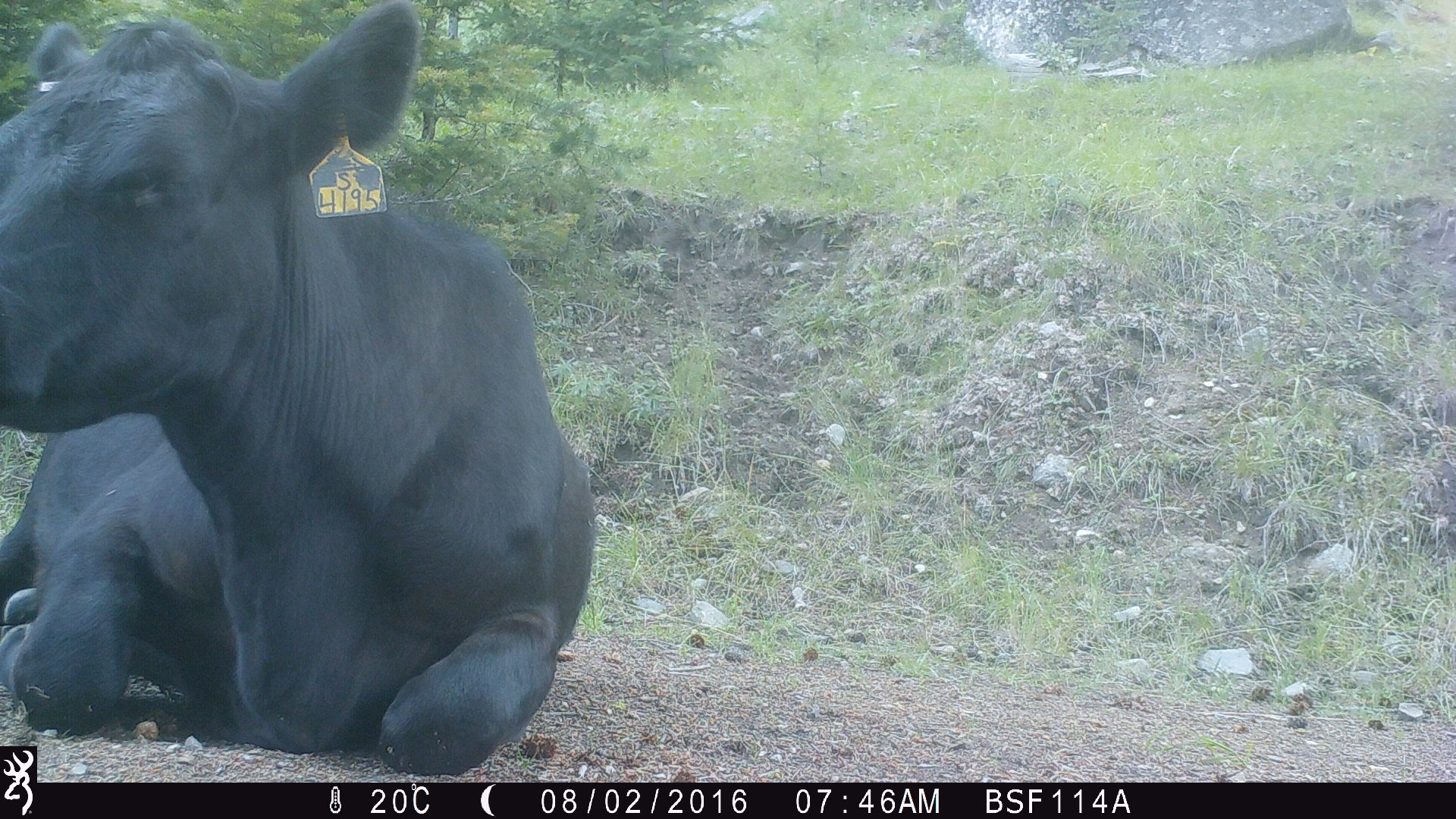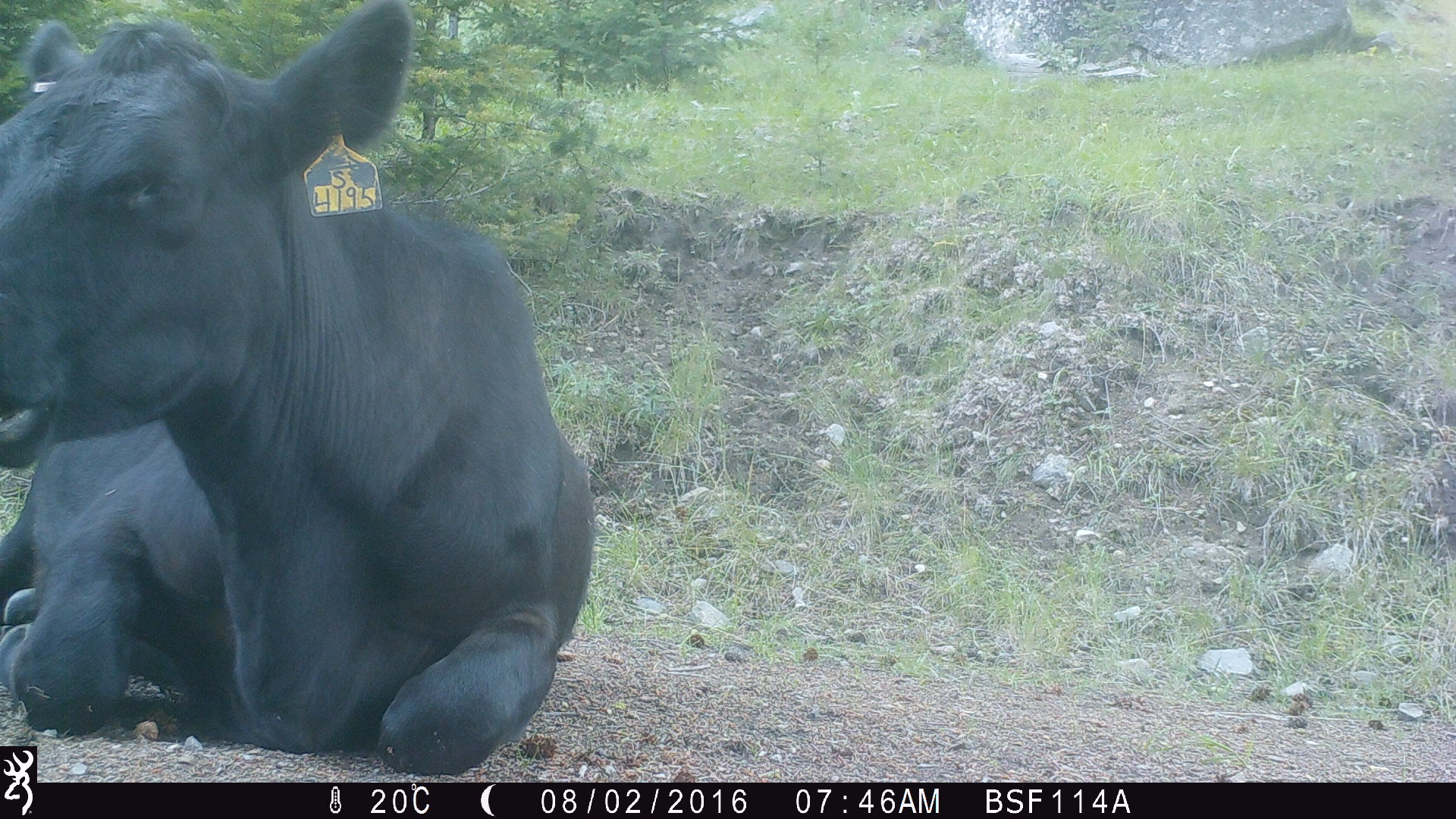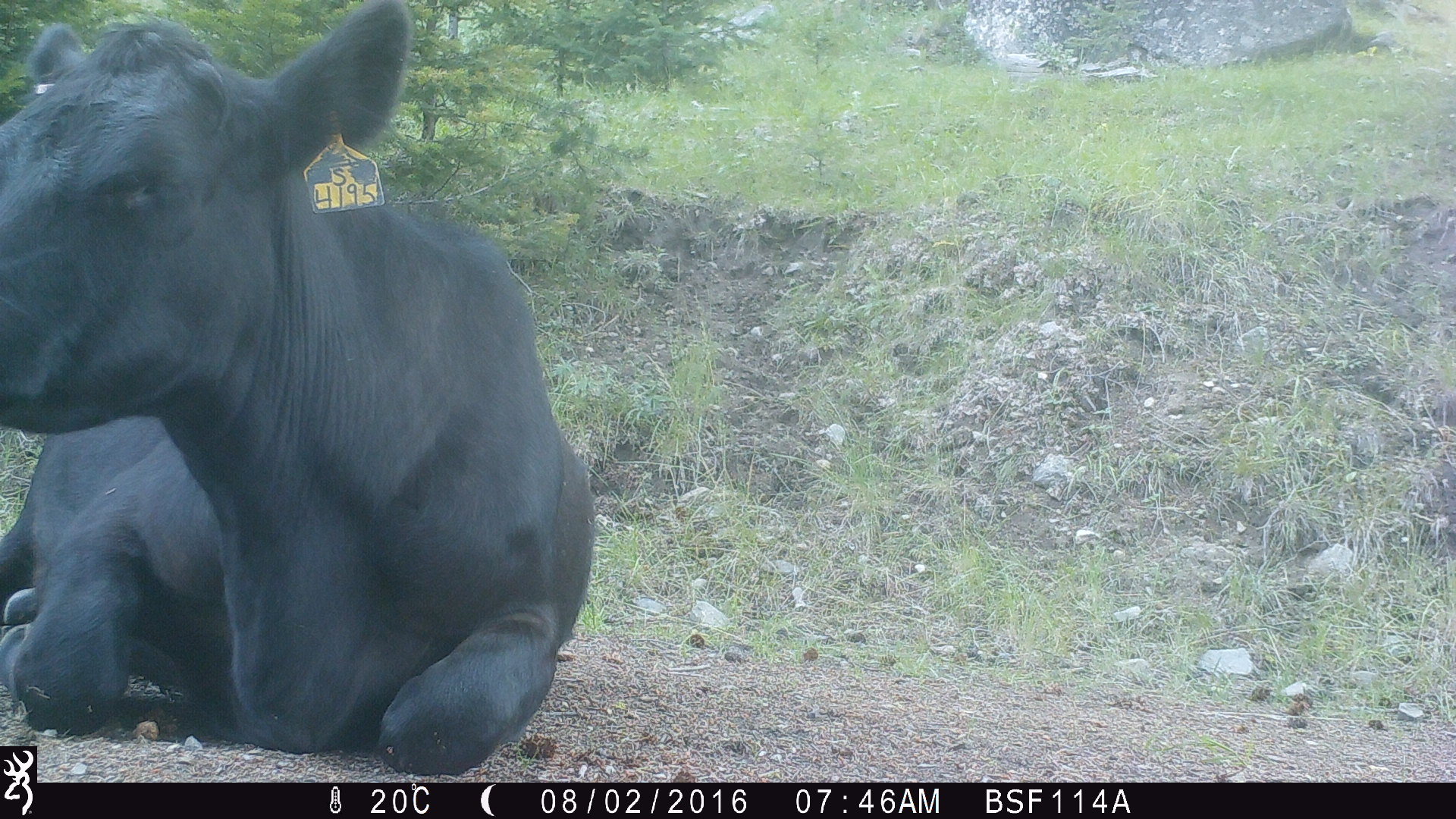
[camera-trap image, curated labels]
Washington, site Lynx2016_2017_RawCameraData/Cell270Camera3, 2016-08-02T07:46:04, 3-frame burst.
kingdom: Animalia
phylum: Chordata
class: Mammalia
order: Artiodactyla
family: Bovidae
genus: Bos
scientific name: Bos taurus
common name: domestic cattle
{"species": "domestic cattle (Bos taurus)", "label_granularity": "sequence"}